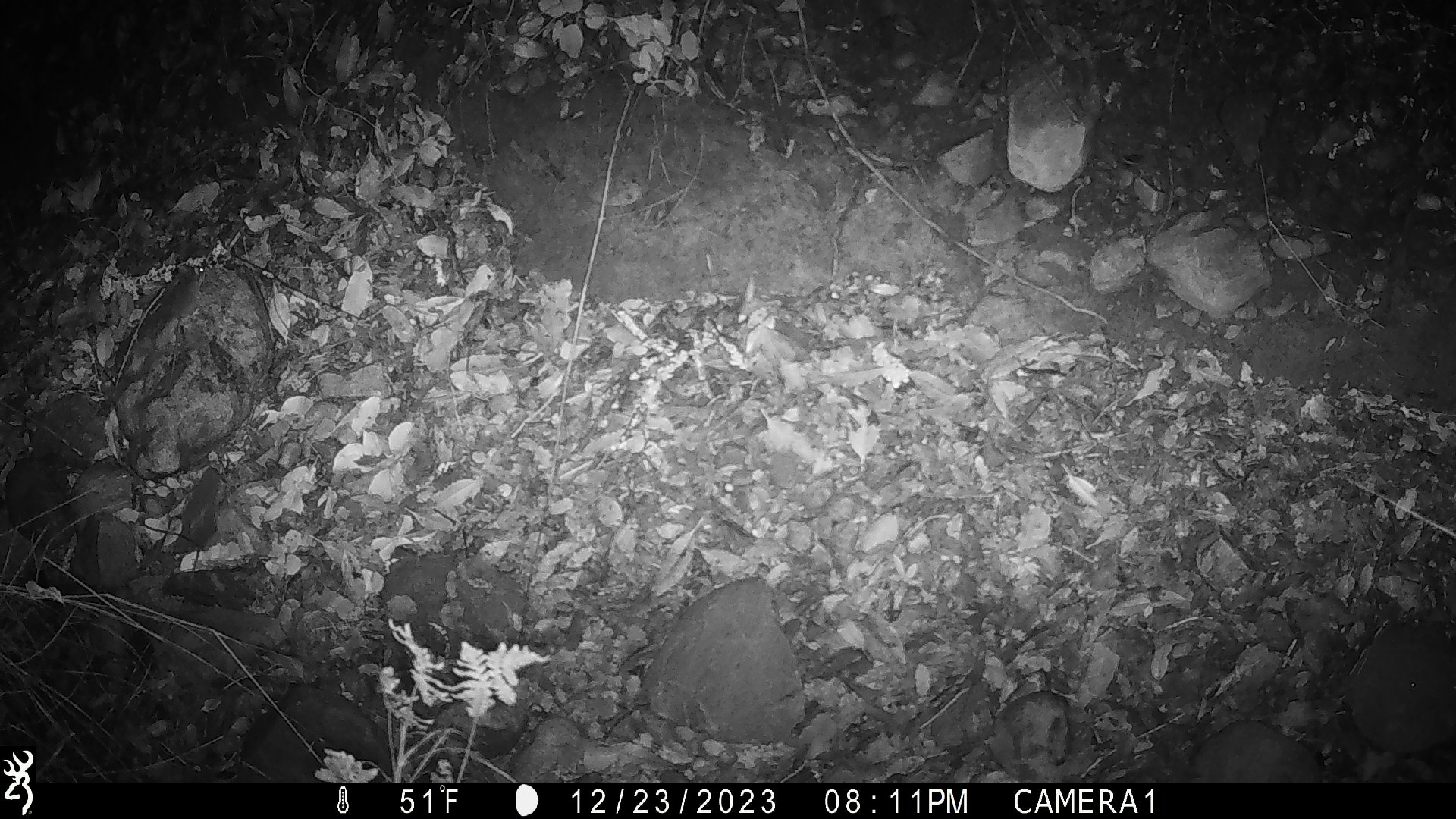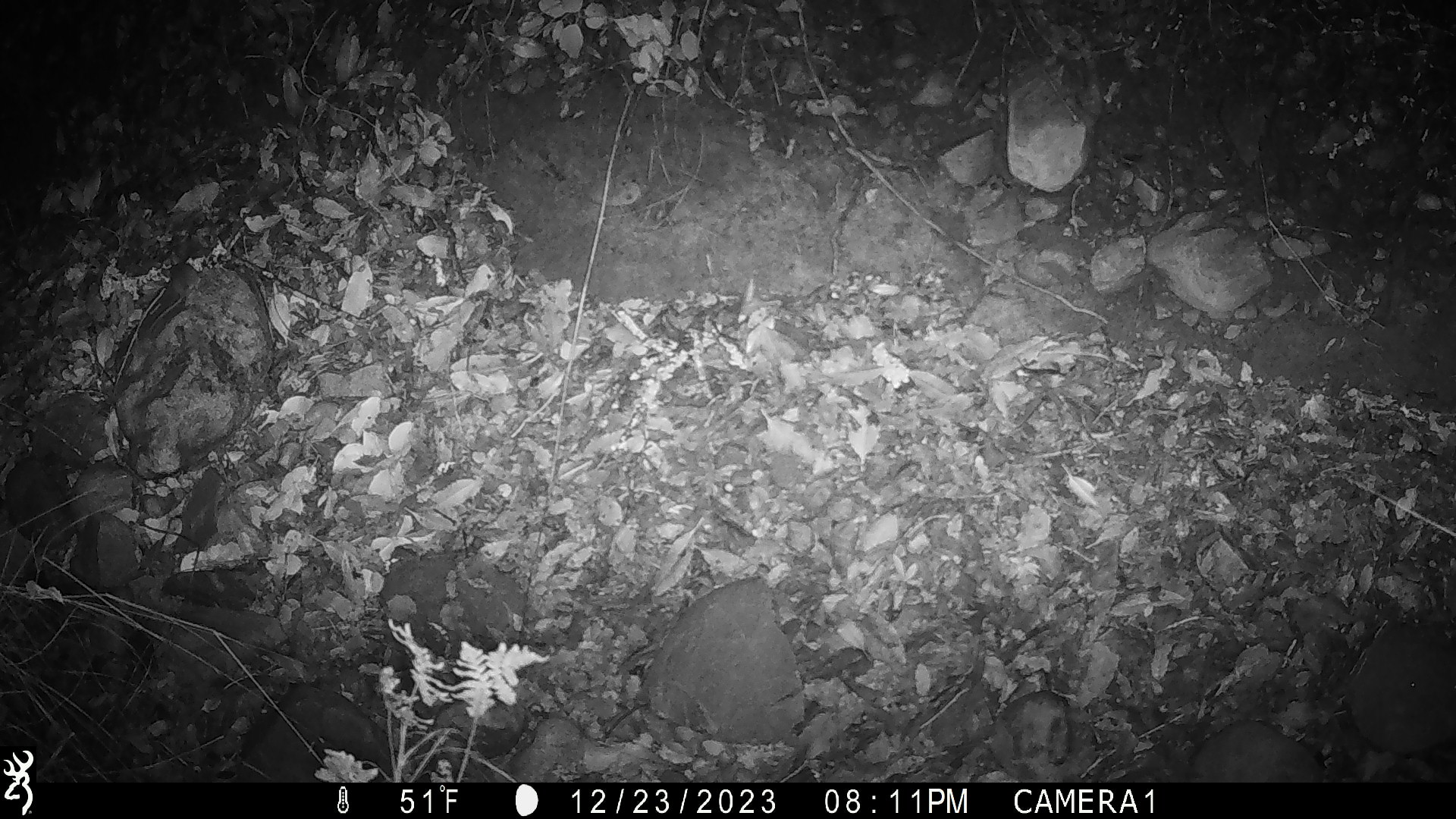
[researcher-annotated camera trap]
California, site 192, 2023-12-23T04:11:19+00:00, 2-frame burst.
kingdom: Animalia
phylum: Chordata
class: Mammalia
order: Rodentia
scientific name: Rodentia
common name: mouse or rat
Mouse or rat (Rodentia).